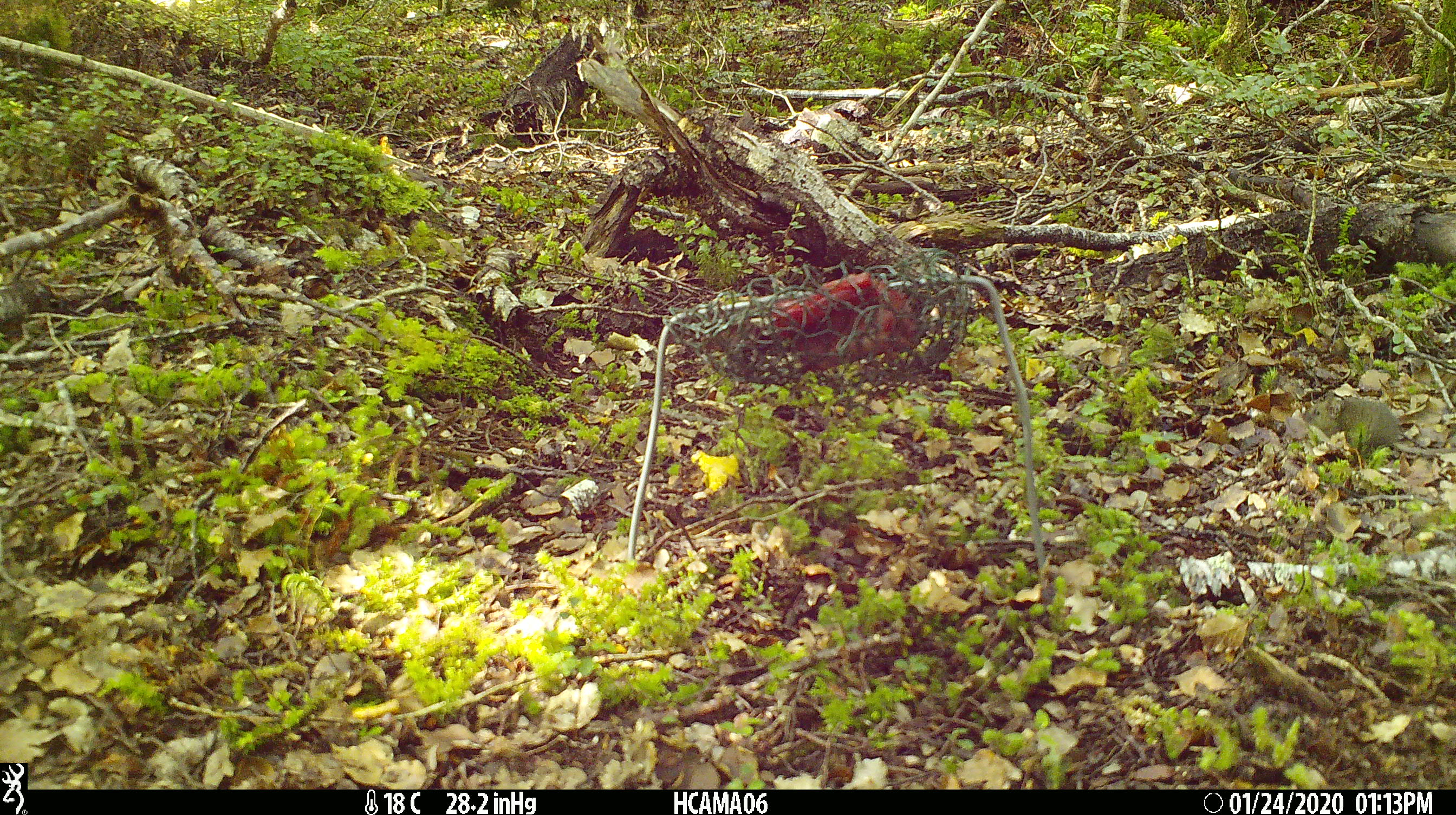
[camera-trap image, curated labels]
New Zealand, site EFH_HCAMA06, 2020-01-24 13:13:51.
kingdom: Animalia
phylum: Chordata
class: Mammalia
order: Rodentia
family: Muridae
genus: Mus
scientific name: Mus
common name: mouse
Mouse (Mus).